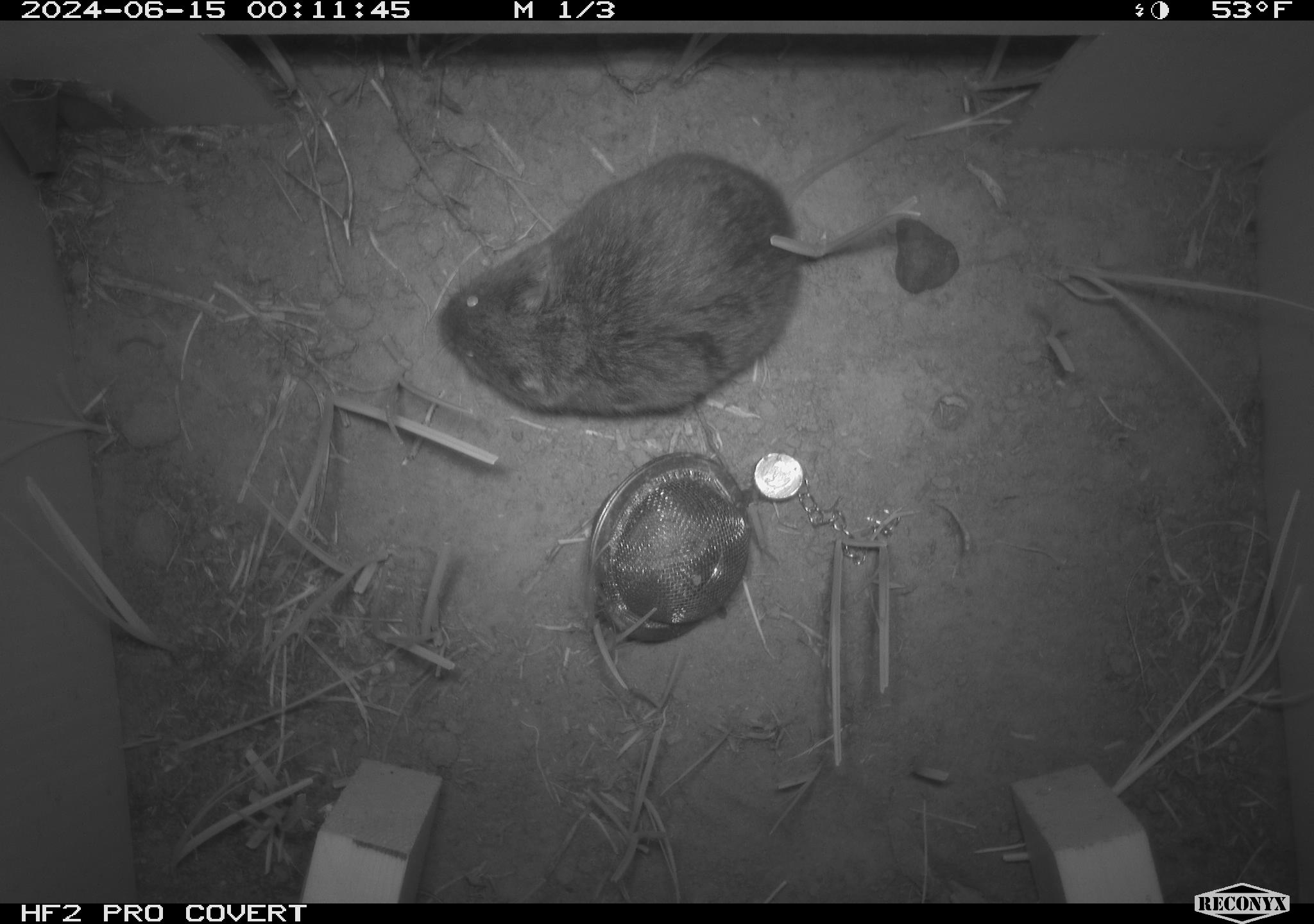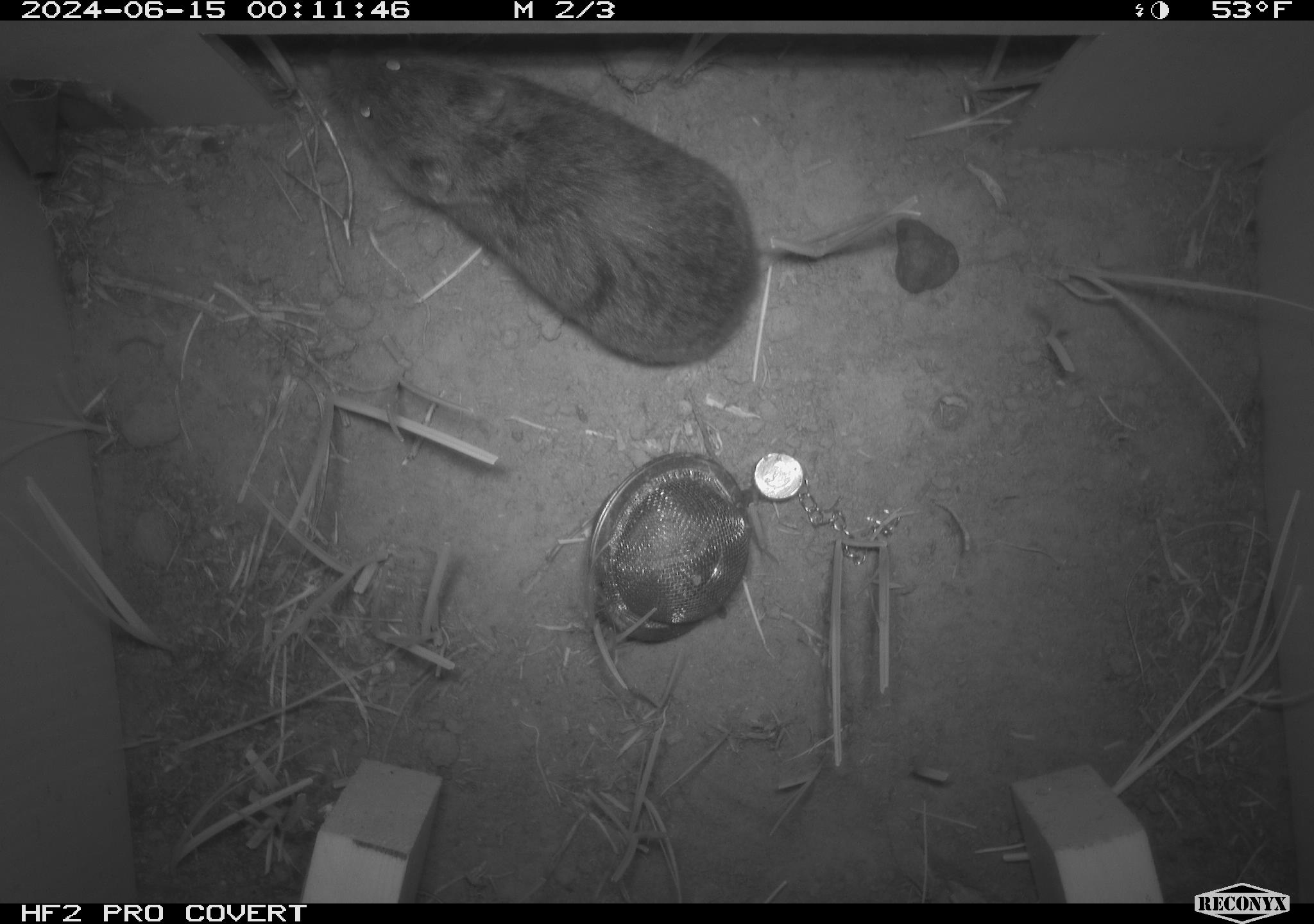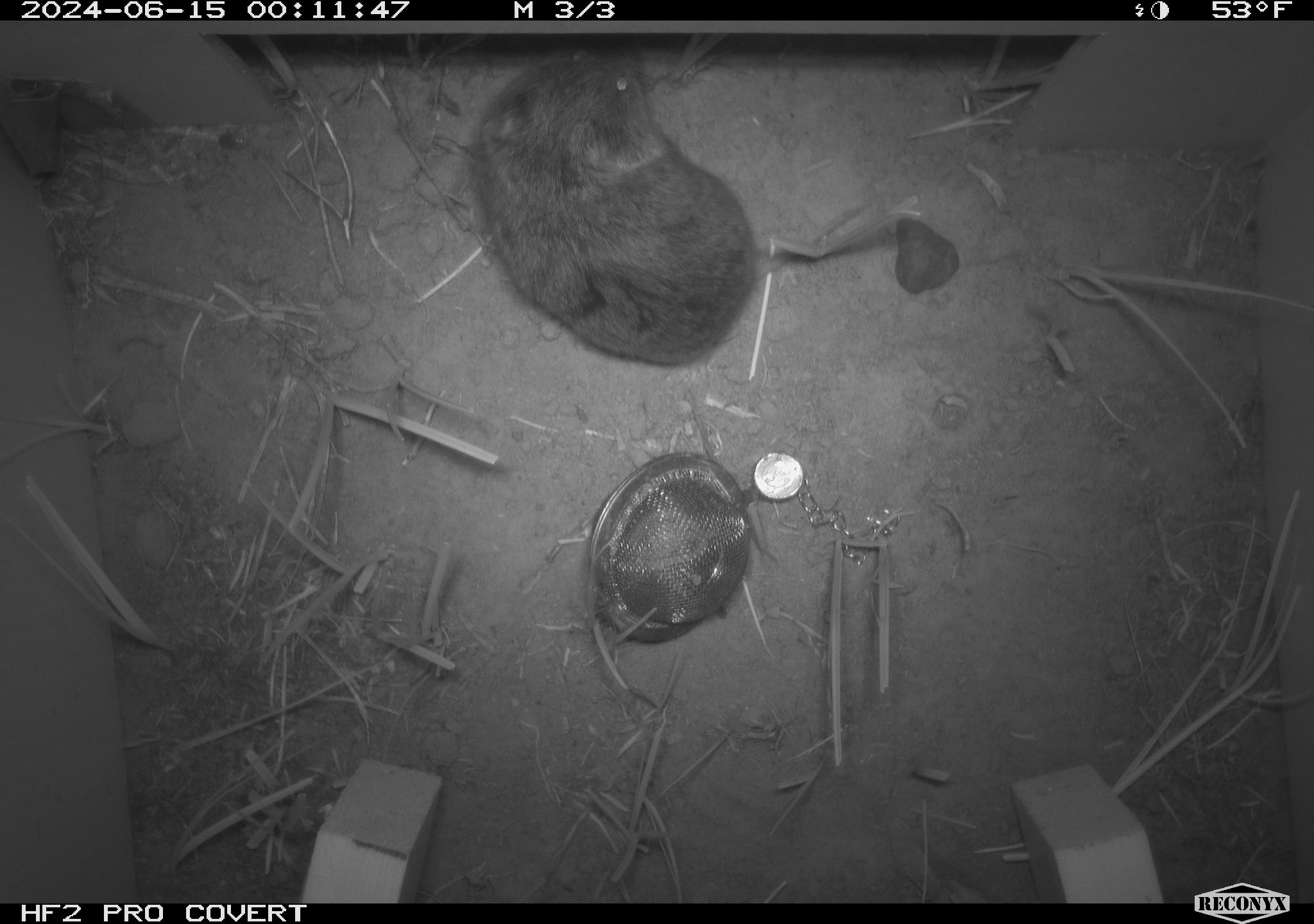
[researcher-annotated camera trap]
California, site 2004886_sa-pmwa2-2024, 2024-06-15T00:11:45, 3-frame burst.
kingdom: Animalia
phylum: Chordata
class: Mammalia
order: Rodentia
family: Cricetidae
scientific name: Arvicolinae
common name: voles, lemmings, and muskrats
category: arvicolinae subfamily